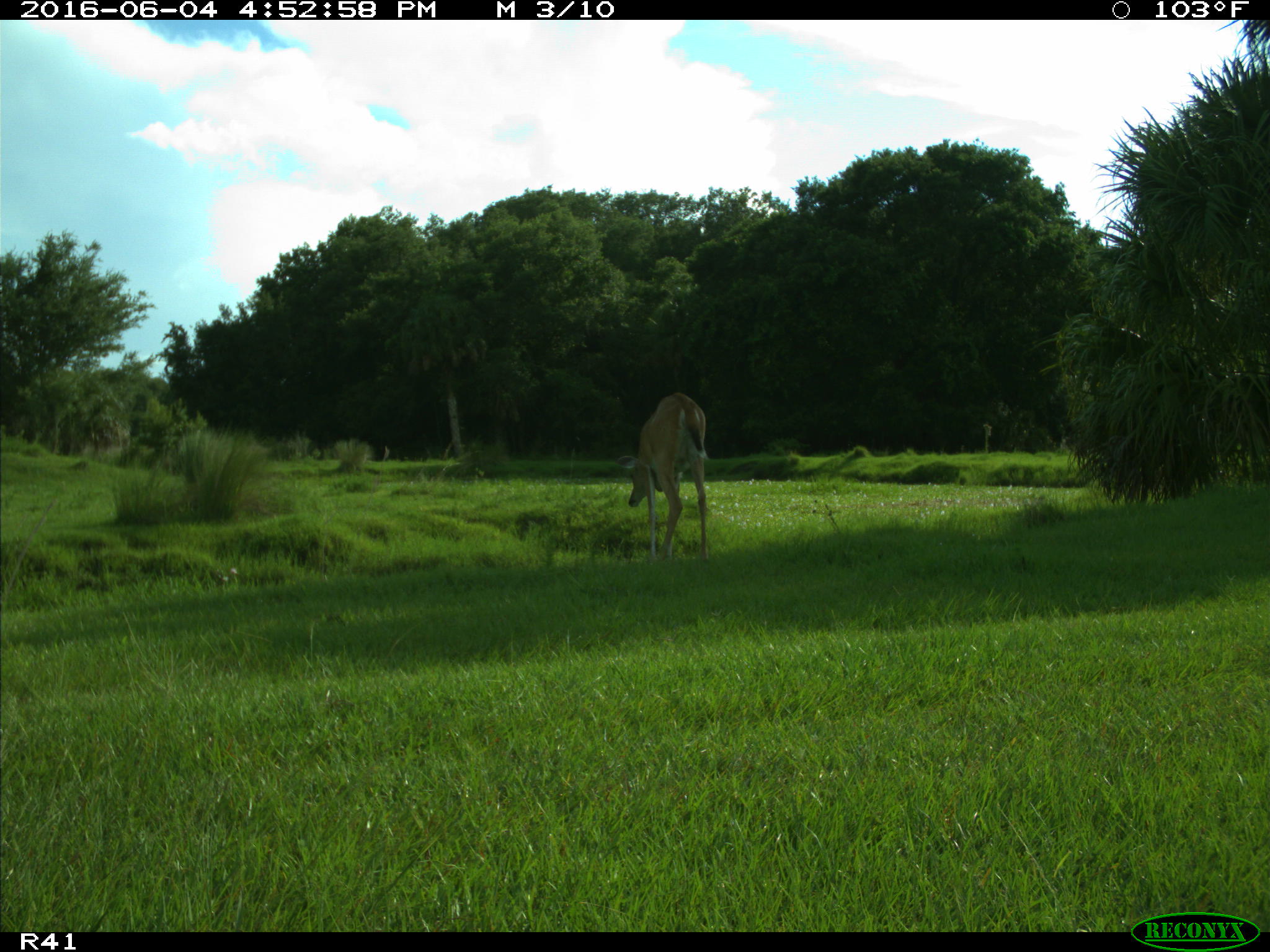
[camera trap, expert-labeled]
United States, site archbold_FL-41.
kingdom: Animalia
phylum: Chordata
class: Mammalia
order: Artiodactyla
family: Cervidae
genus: Odocoileus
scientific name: Odocoileus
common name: deer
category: unidentified deer